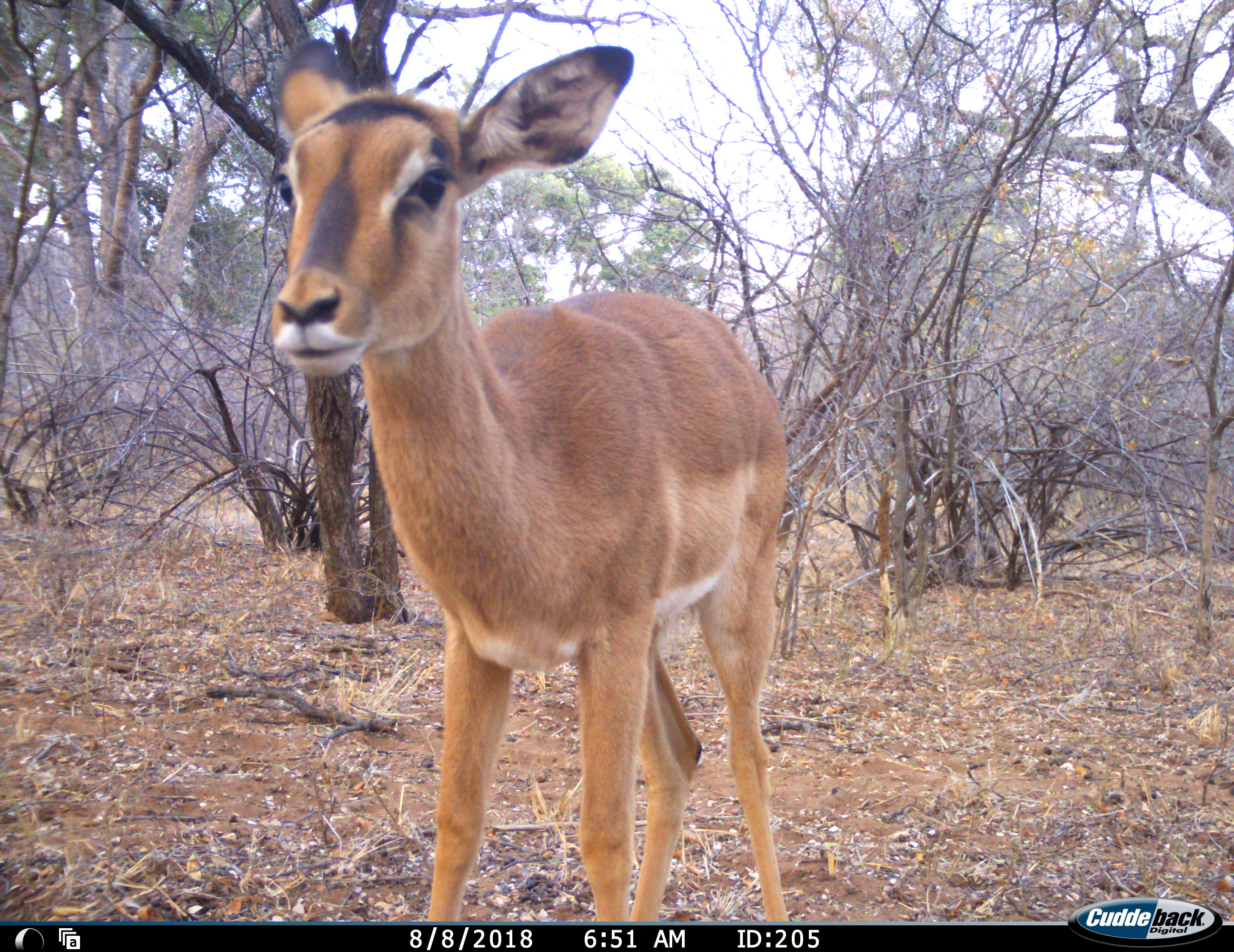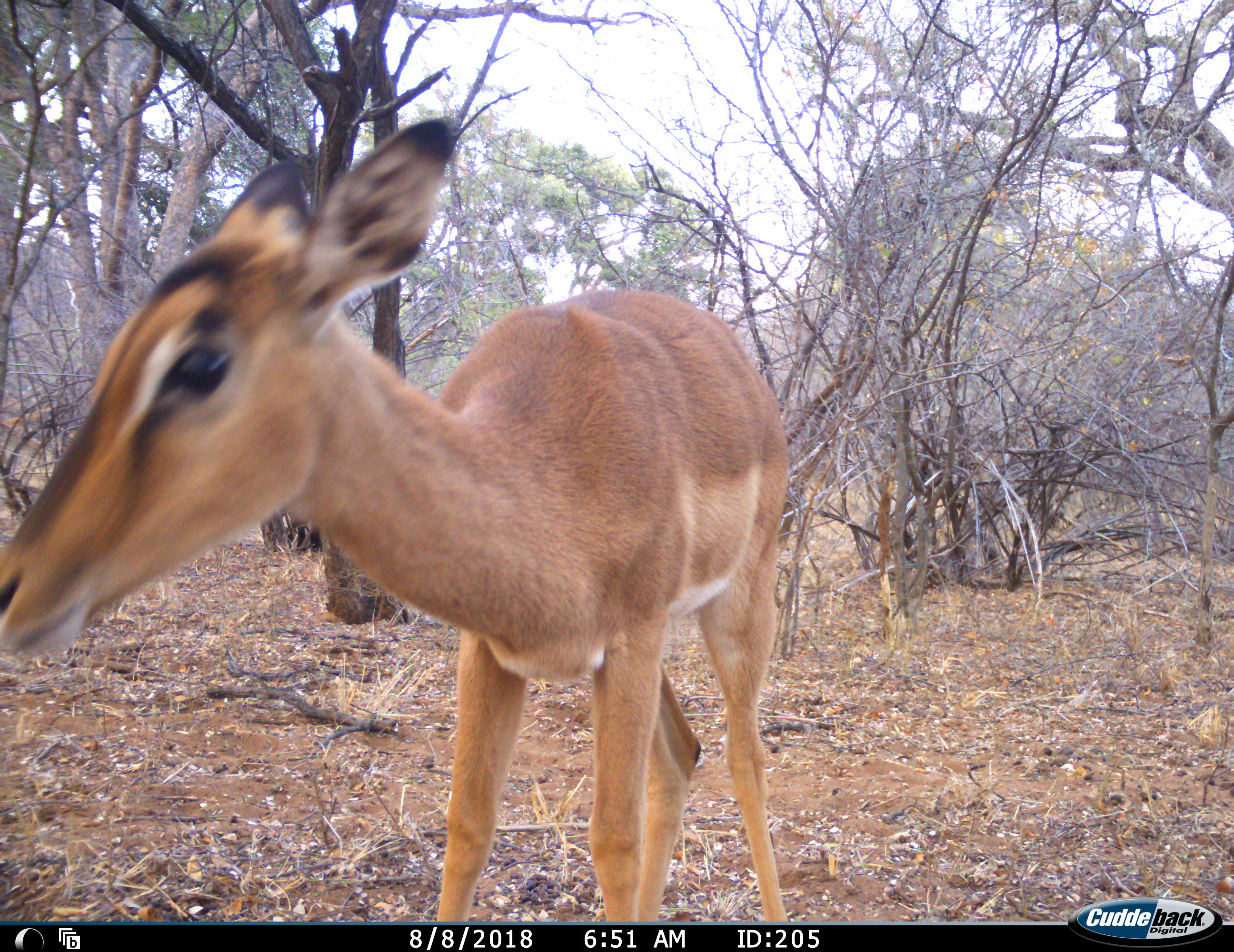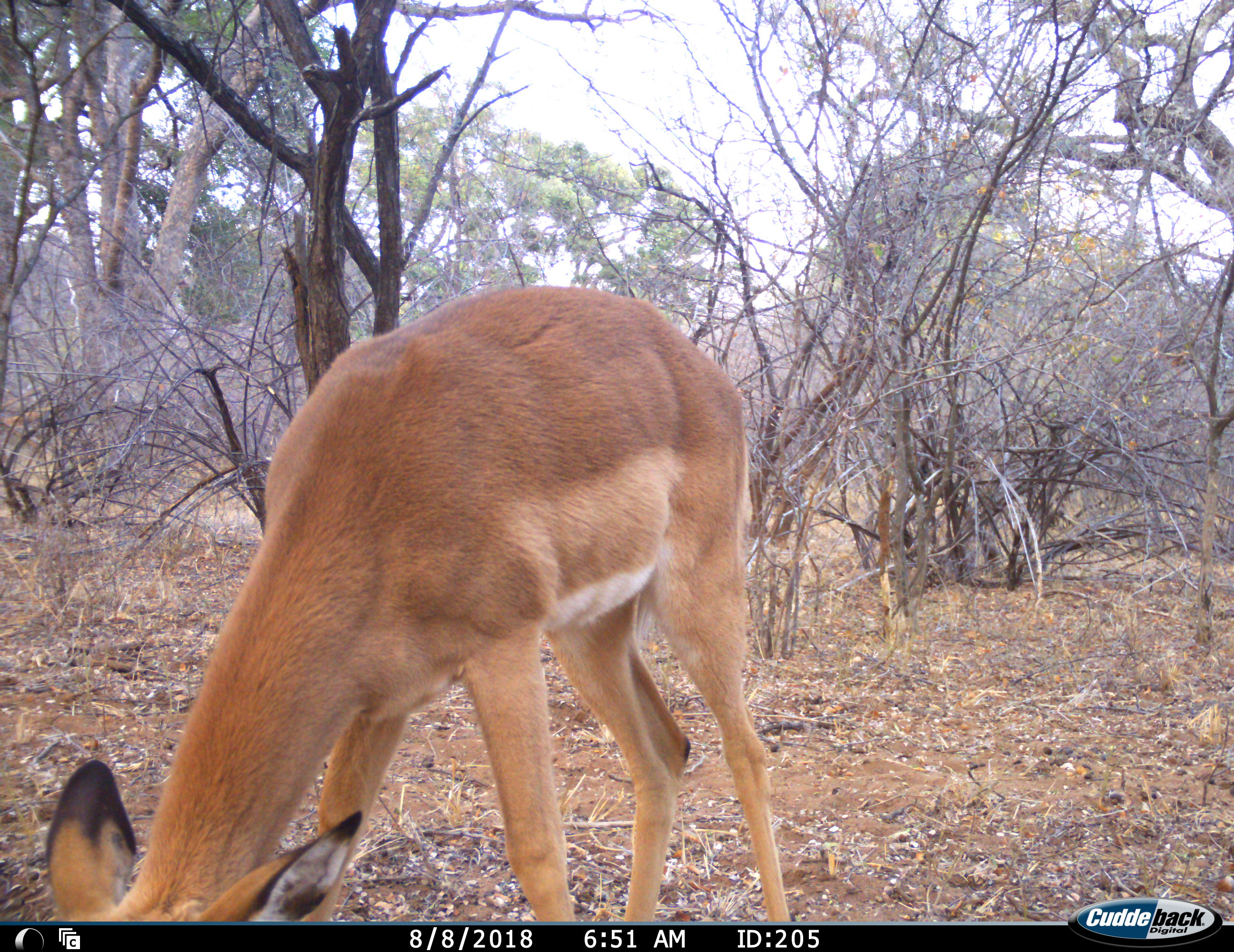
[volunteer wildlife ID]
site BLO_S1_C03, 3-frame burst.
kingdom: Animalia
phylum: Chordata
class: Mammalia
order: Artiodactyla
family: Bovidae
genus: Aepyceros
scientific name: Aepyceros melampus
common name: impala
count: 1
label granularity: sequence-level